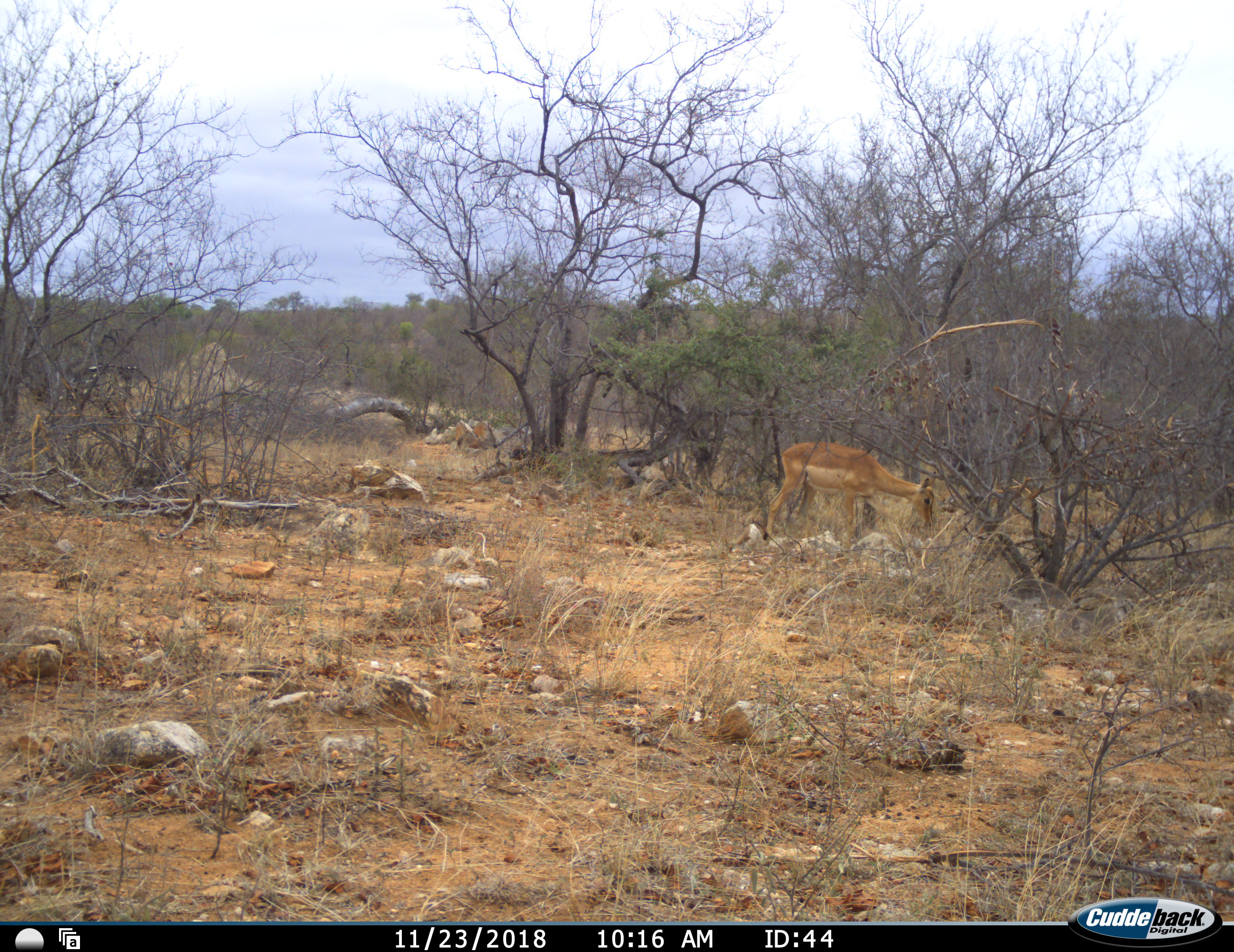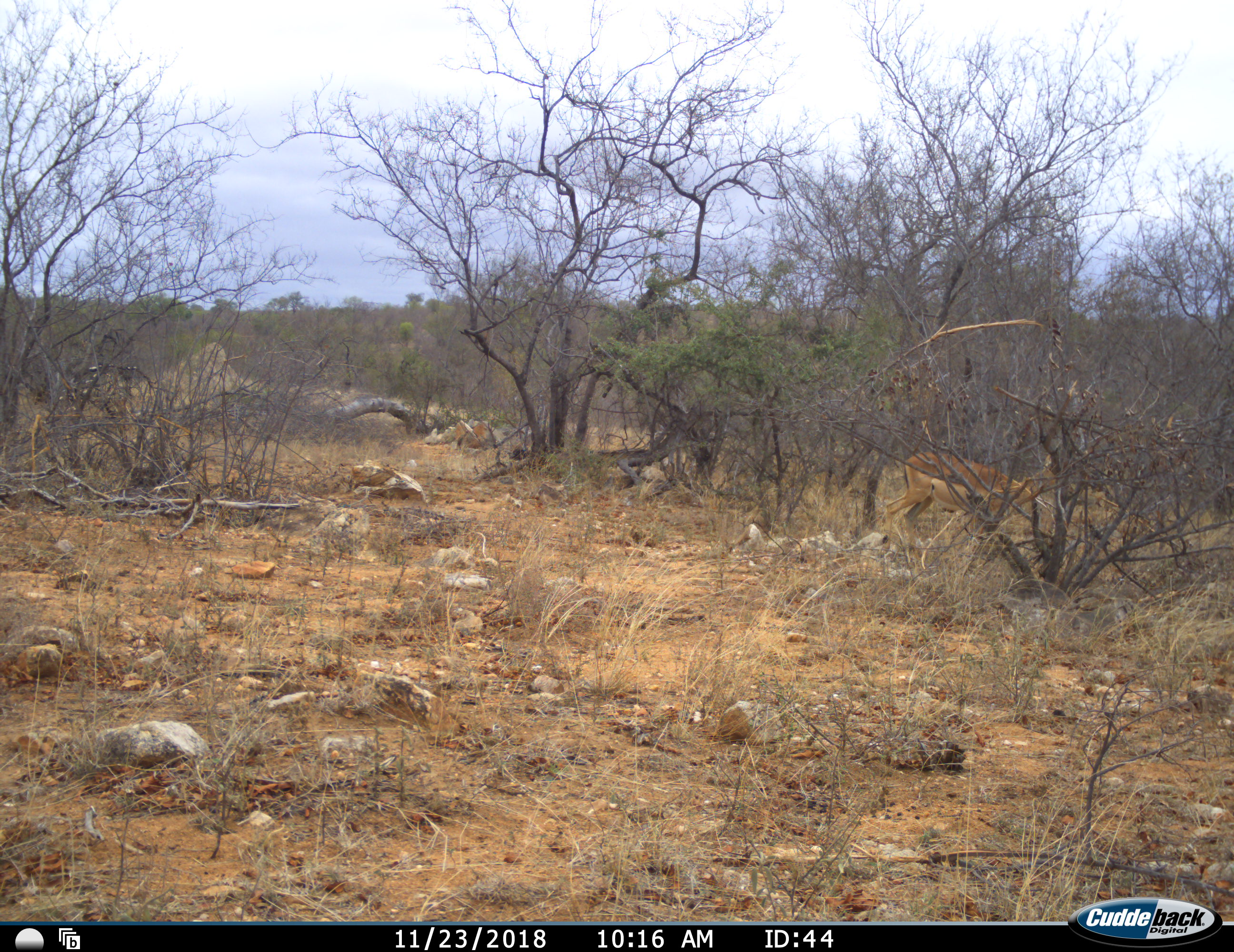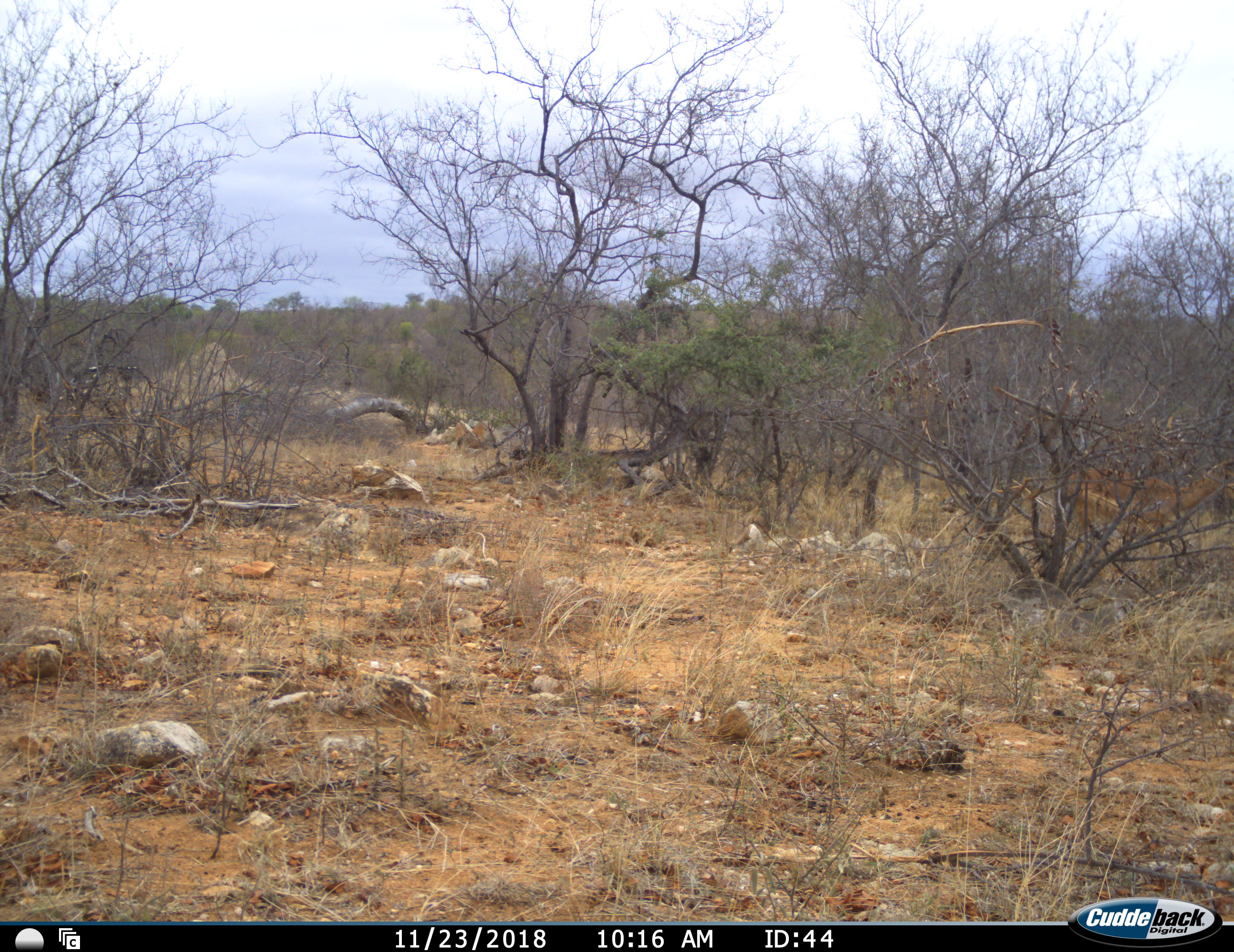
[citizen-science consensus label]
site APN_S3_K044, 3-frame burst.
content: unidentified animal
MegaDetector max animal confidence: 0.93